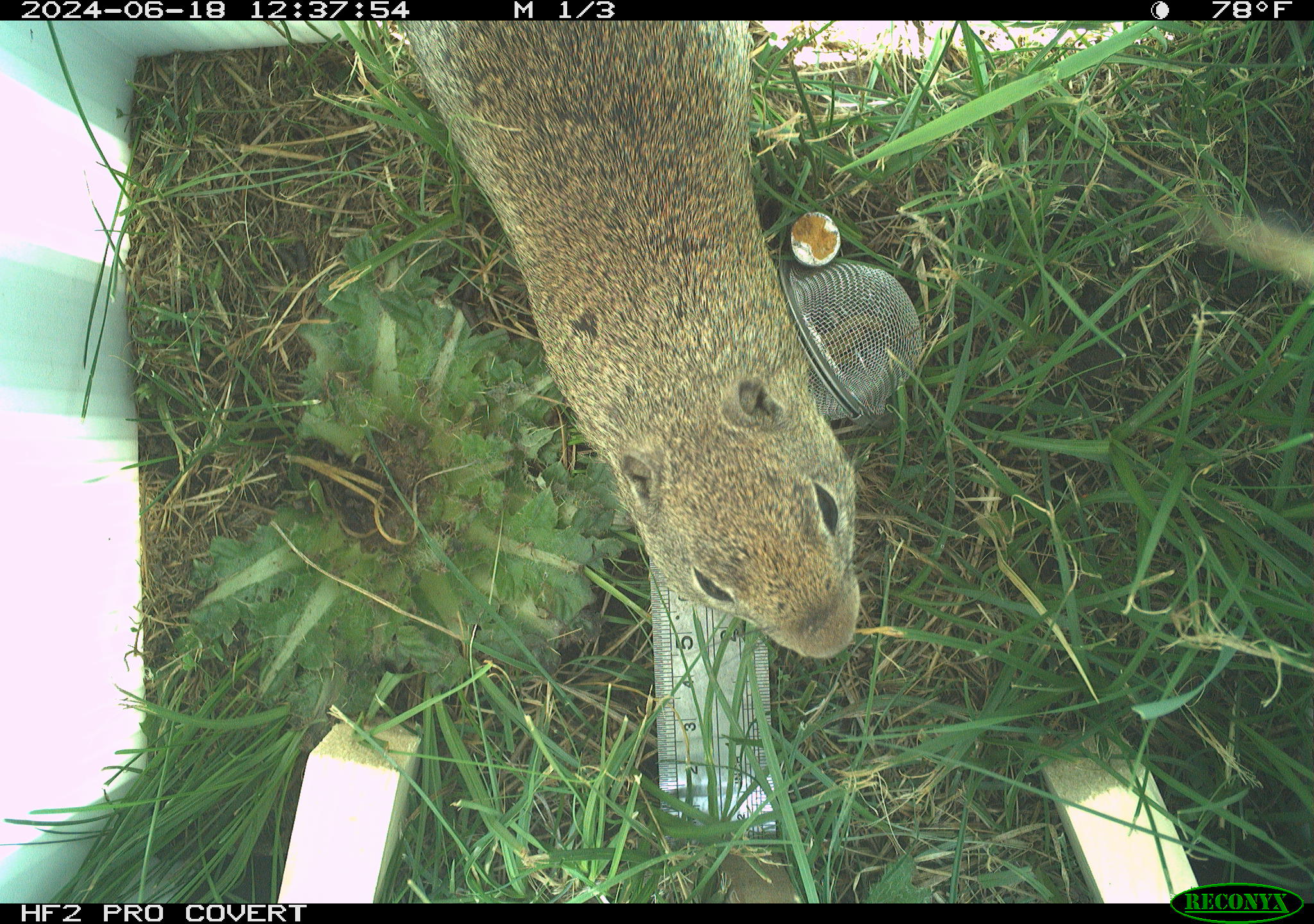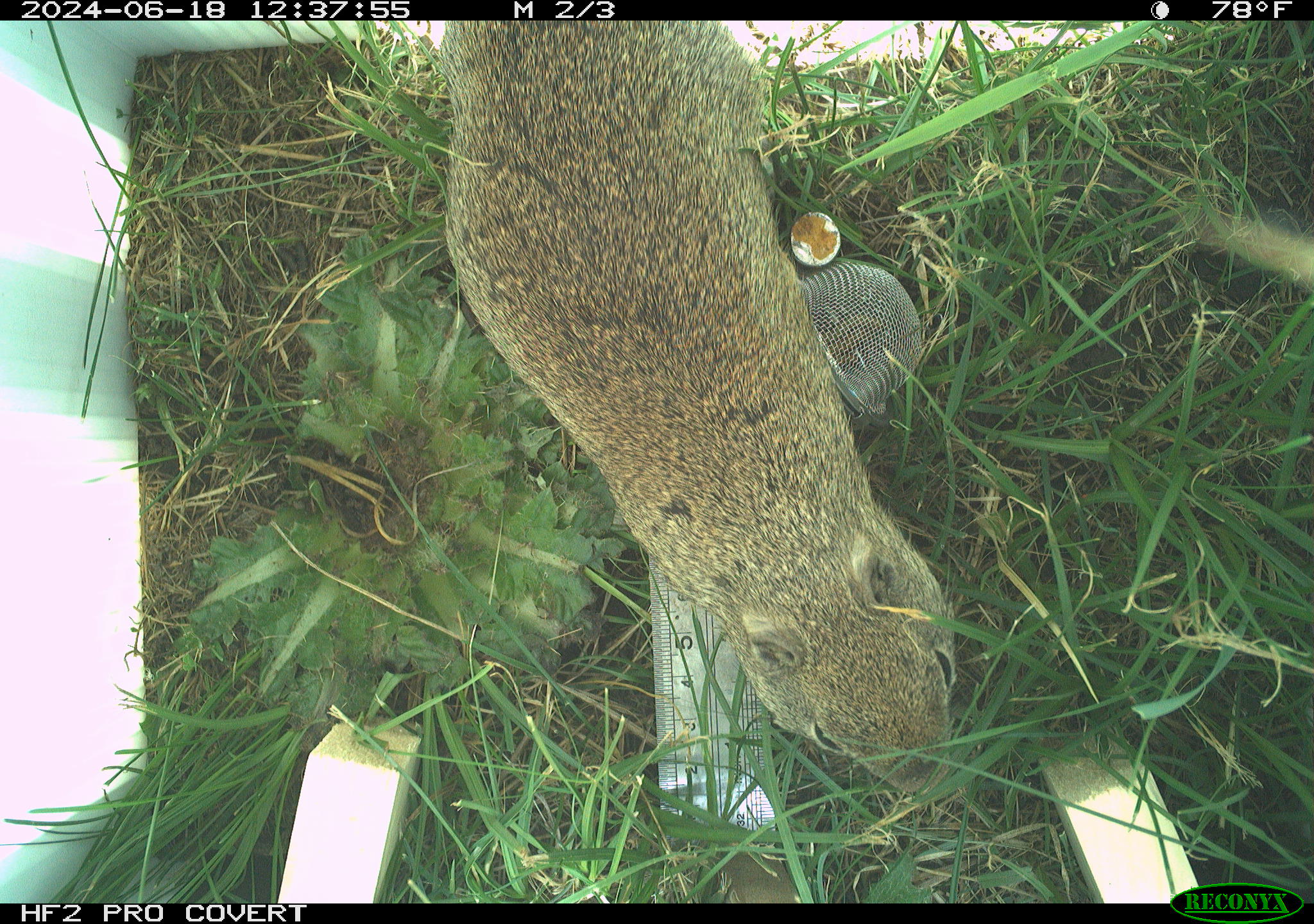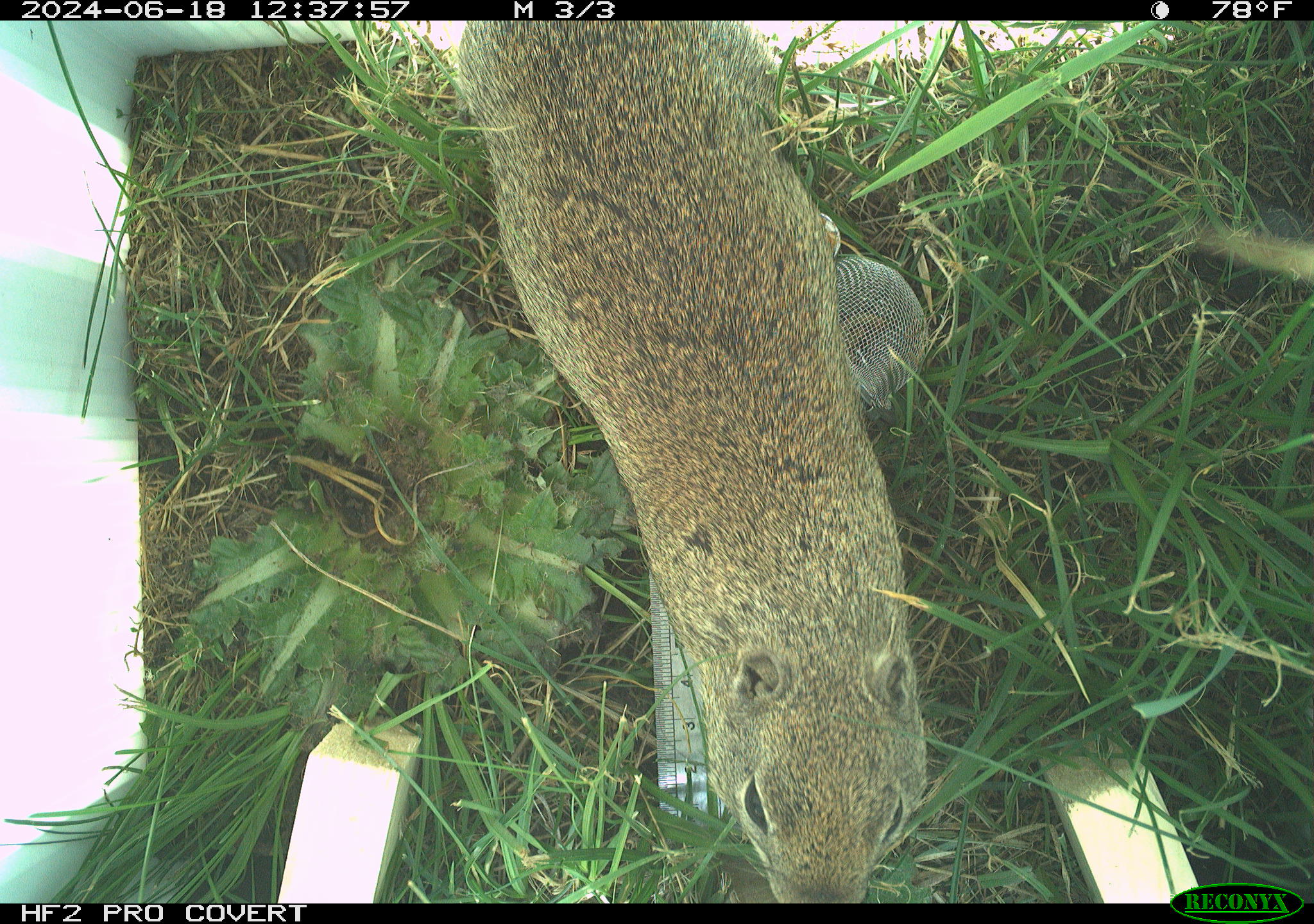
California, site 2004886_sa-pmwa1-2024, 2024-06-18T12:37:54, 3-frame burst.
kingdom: Animalia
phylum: Chordata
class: Mammalia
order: Rodentia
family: Sciuridae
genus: Urocitellus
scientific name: Urocitellus beldingi beldingi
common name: belding's ground squirrel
Belding's ground squirrel (Urocitellus beldingi beldingi).